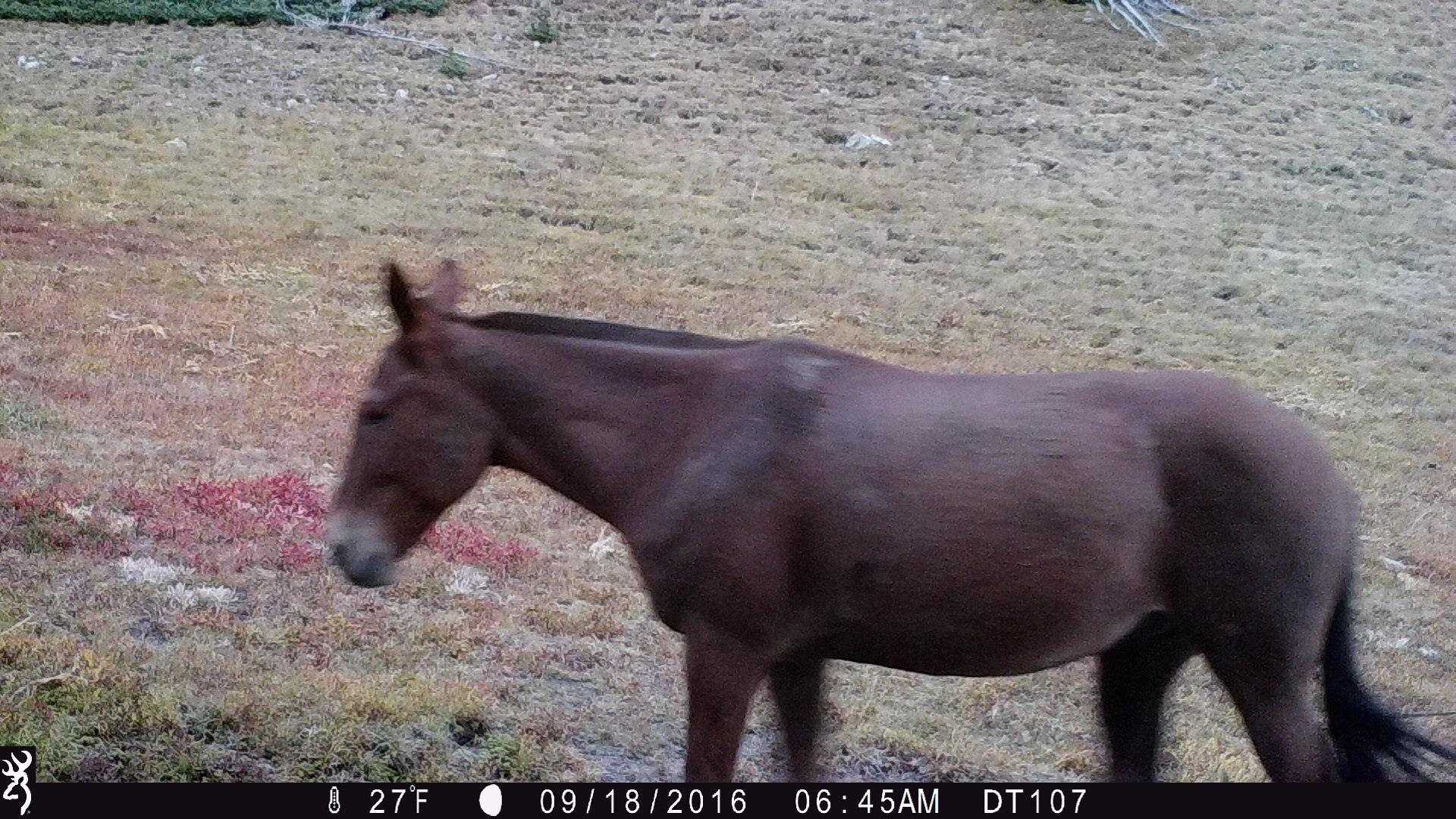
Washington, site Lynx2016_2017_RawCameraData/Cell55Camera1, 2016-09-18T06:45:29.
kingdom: Animalia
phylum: Chordata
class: Mammalia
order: Perissodactyla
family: Equidae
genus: Equus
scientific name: Equus caballus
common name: domestic horse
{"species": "domestic horse (Equus caballus)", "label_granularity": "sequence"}